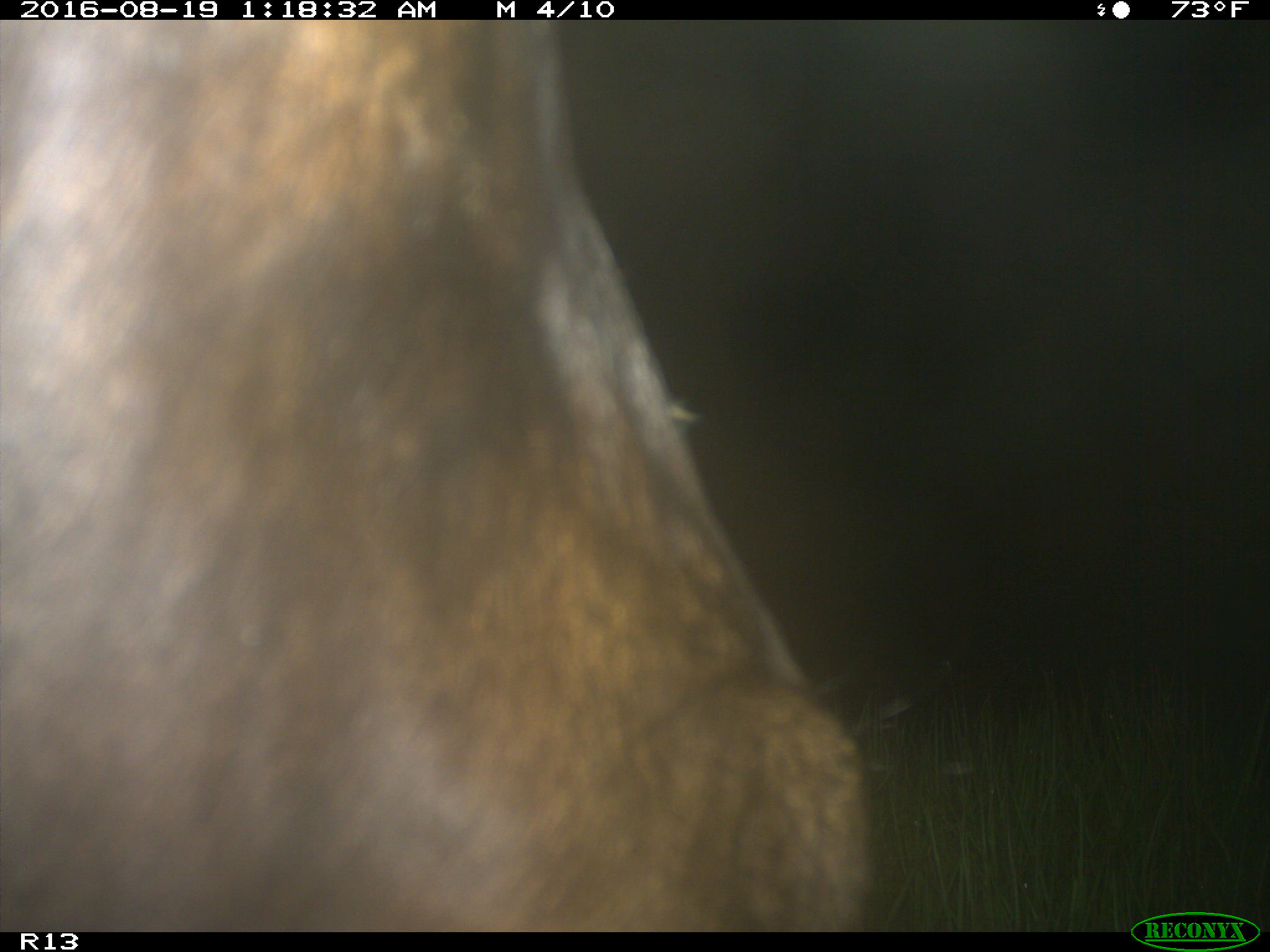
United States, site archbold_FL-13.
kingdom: Animalia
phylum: Chordata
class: Mammalia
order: Artiodactyla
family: Bovidae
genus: Bos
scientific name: Bos taurus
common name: domestic cow